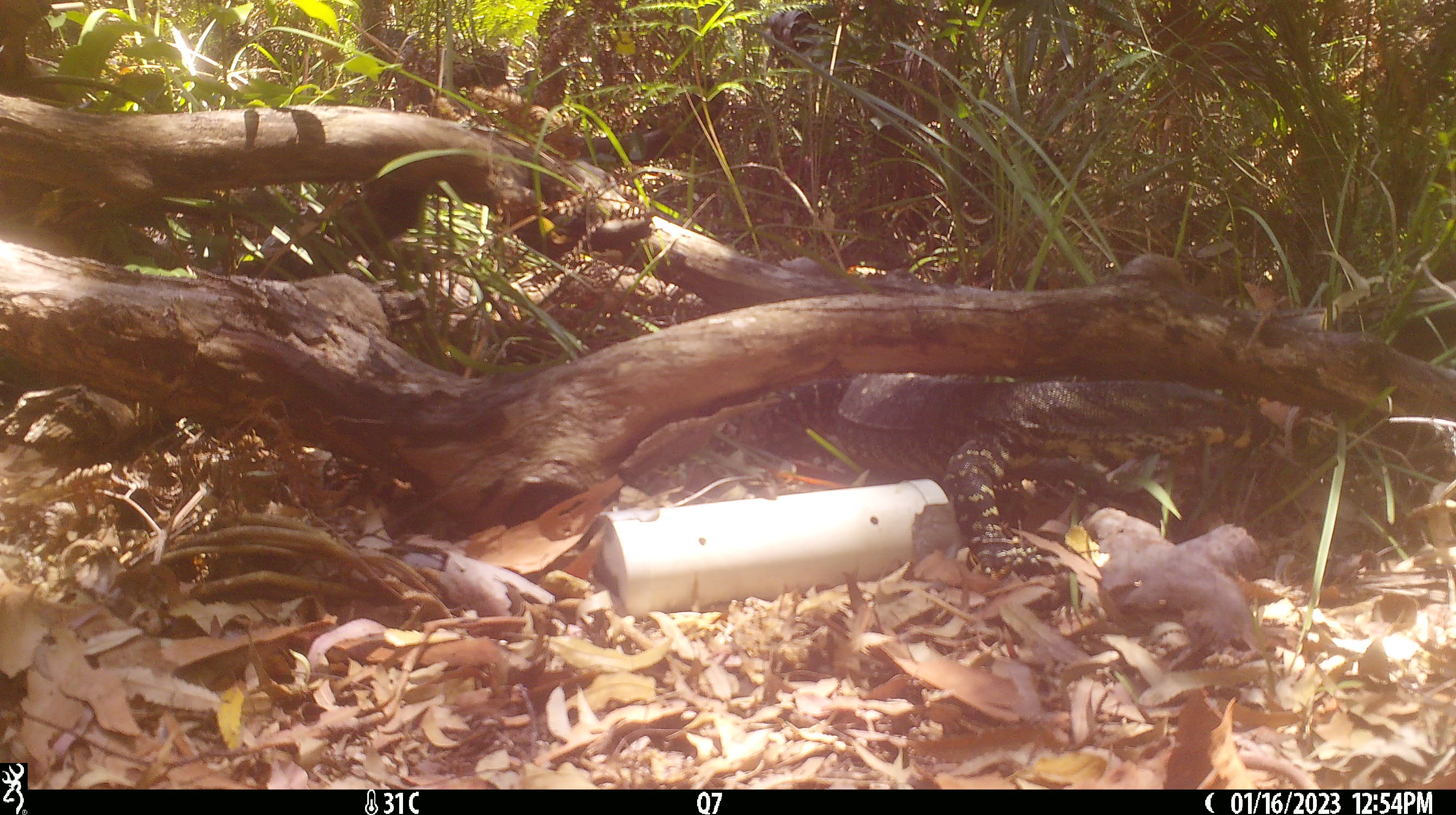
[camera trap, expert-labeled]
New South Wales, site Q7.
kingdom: Animalia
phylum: Chordata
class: Reptilia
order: Squamata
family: Varanidae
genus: Varanus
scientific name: Varanus varius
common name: lace monitor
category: goanna